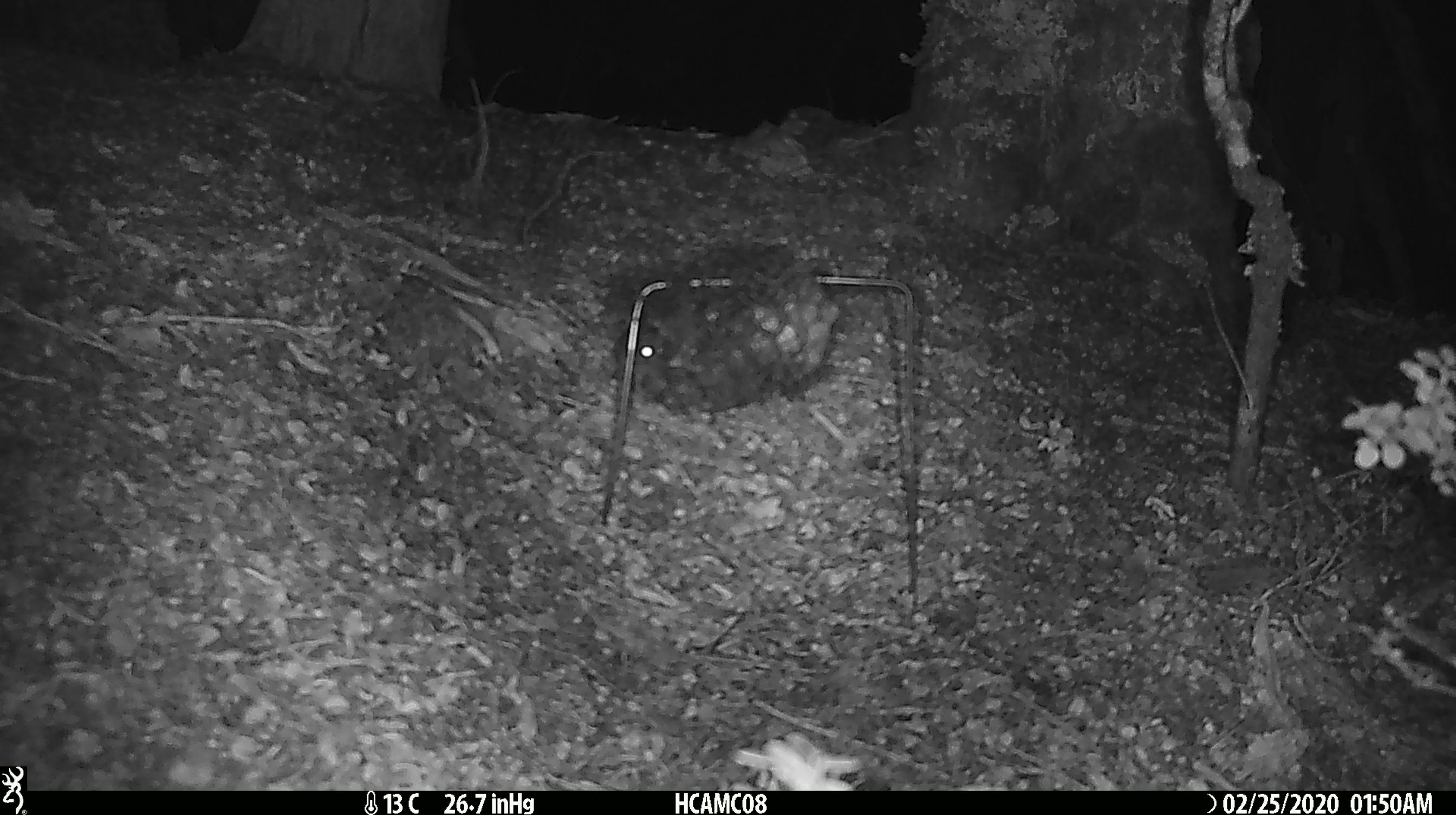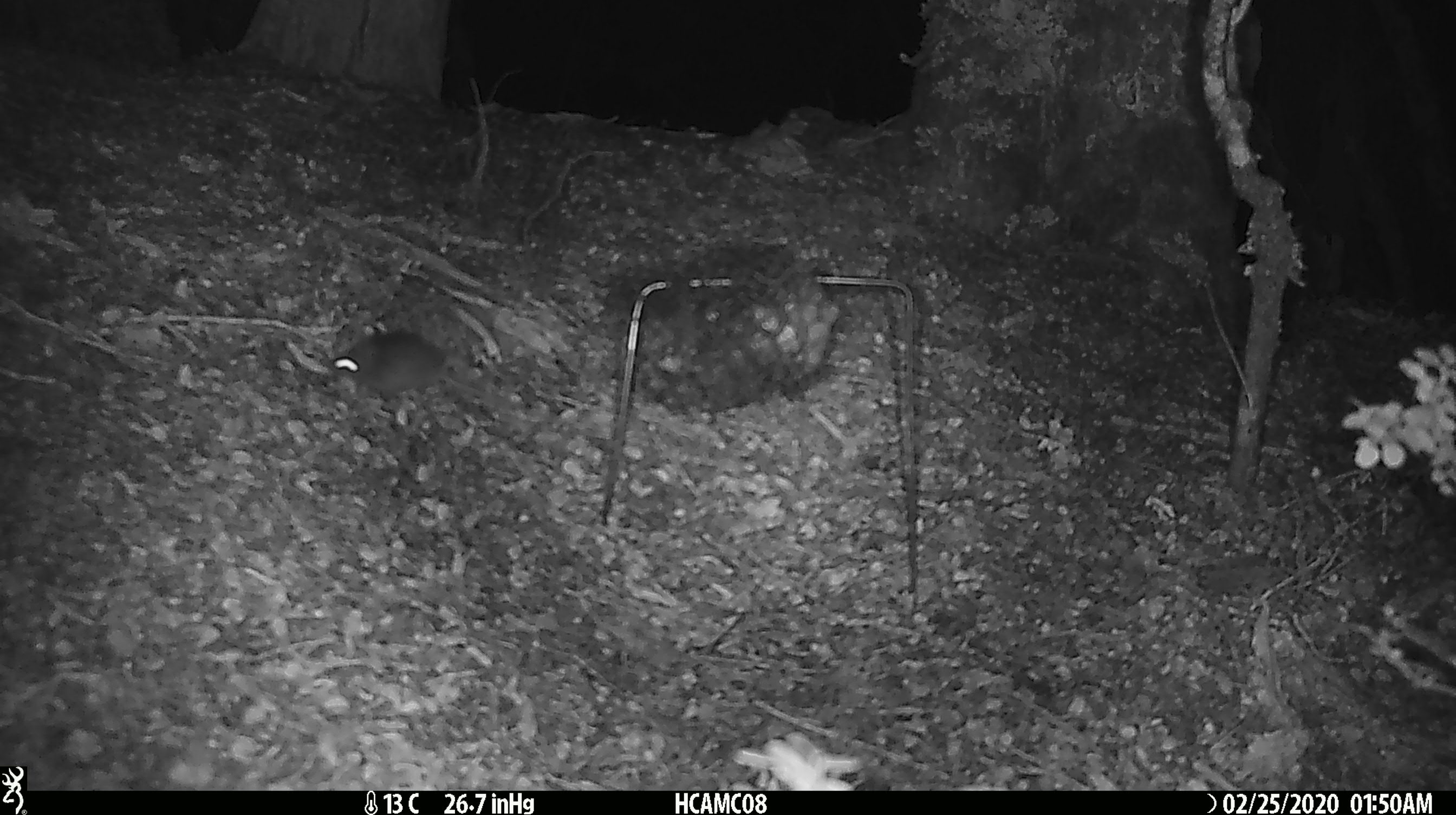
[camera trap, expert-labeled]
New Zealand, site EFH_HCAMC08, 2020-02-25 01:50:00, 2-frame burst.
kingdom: Animalia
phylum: Chordata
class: Mammalia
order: Rodentia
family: Muridae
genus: Mus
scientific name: Mus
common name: mouse